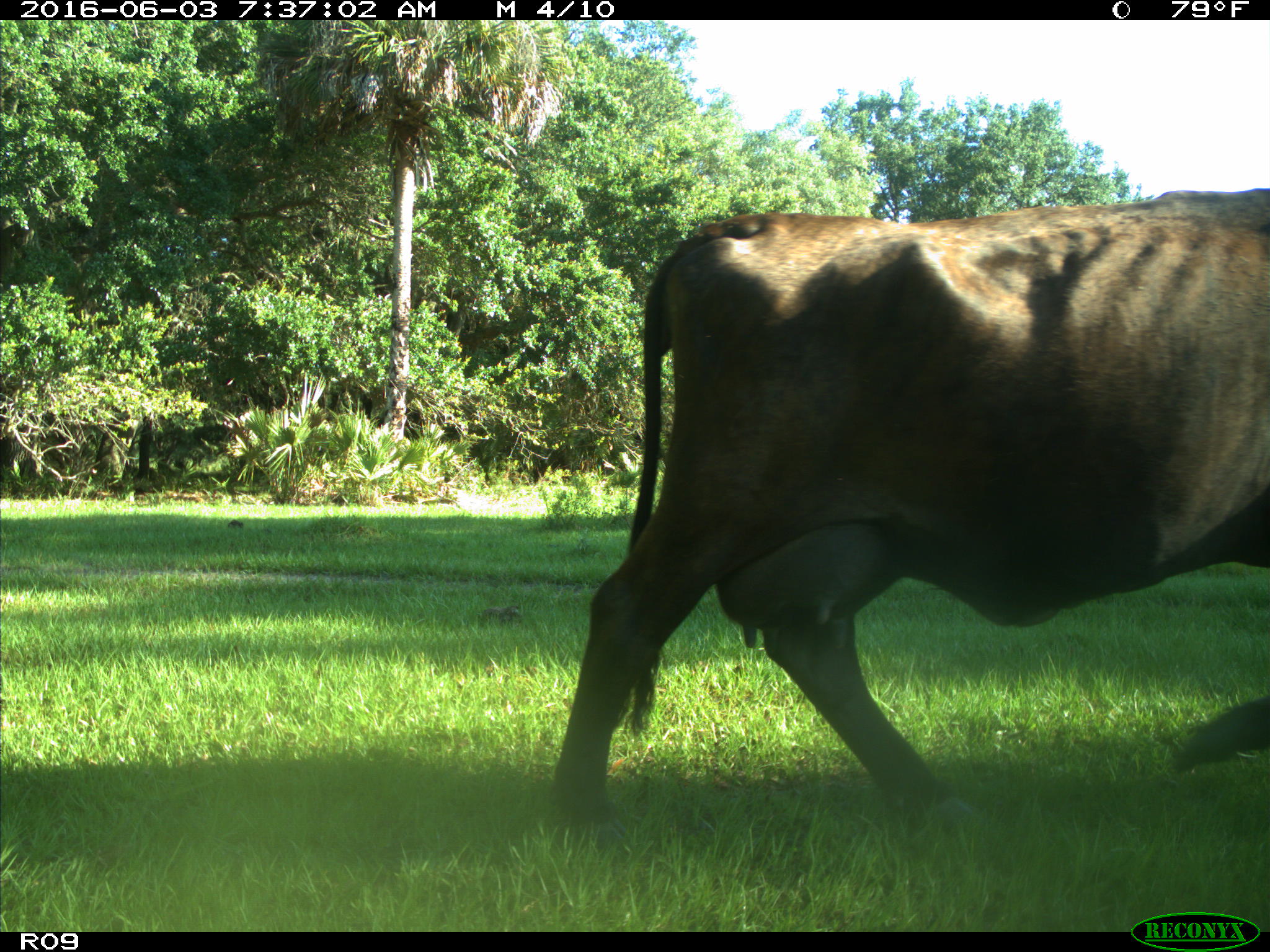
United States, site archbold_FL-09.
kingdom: Animalia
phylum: Chordata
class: Mammalia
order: Artiodactyla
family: Bovidae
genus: Bos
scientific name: Bos taurus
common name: domestic cow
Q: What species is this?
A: Bos taurus (domestic cow).